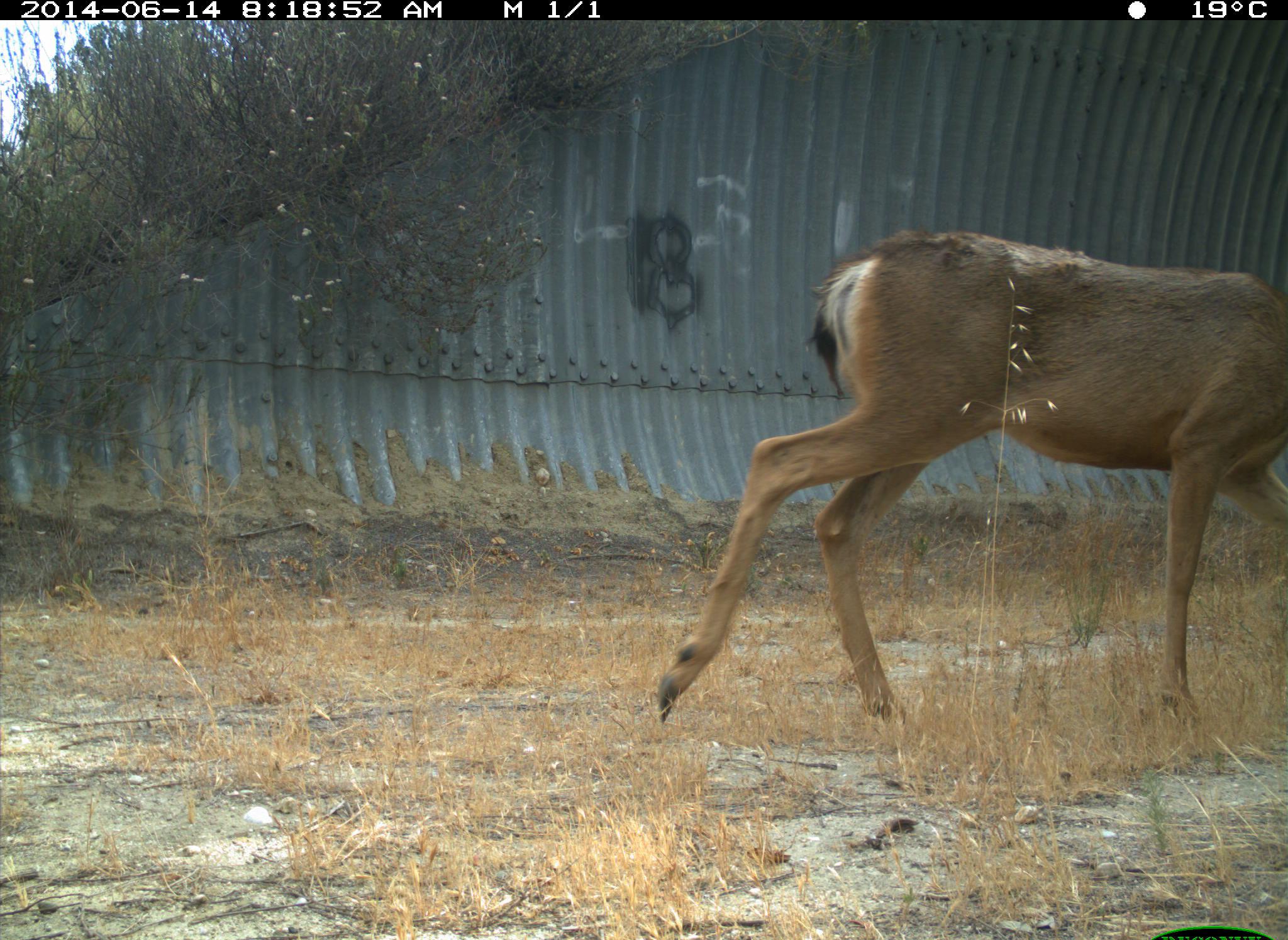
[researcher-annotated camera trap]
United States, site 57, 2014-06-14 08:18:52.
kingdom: Animalia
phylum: Chordata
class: Mammalia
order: Artiodactyla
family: Cervidae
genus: Odocoileus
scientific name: Odocoileus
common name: deer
Deer (Odocoileus).